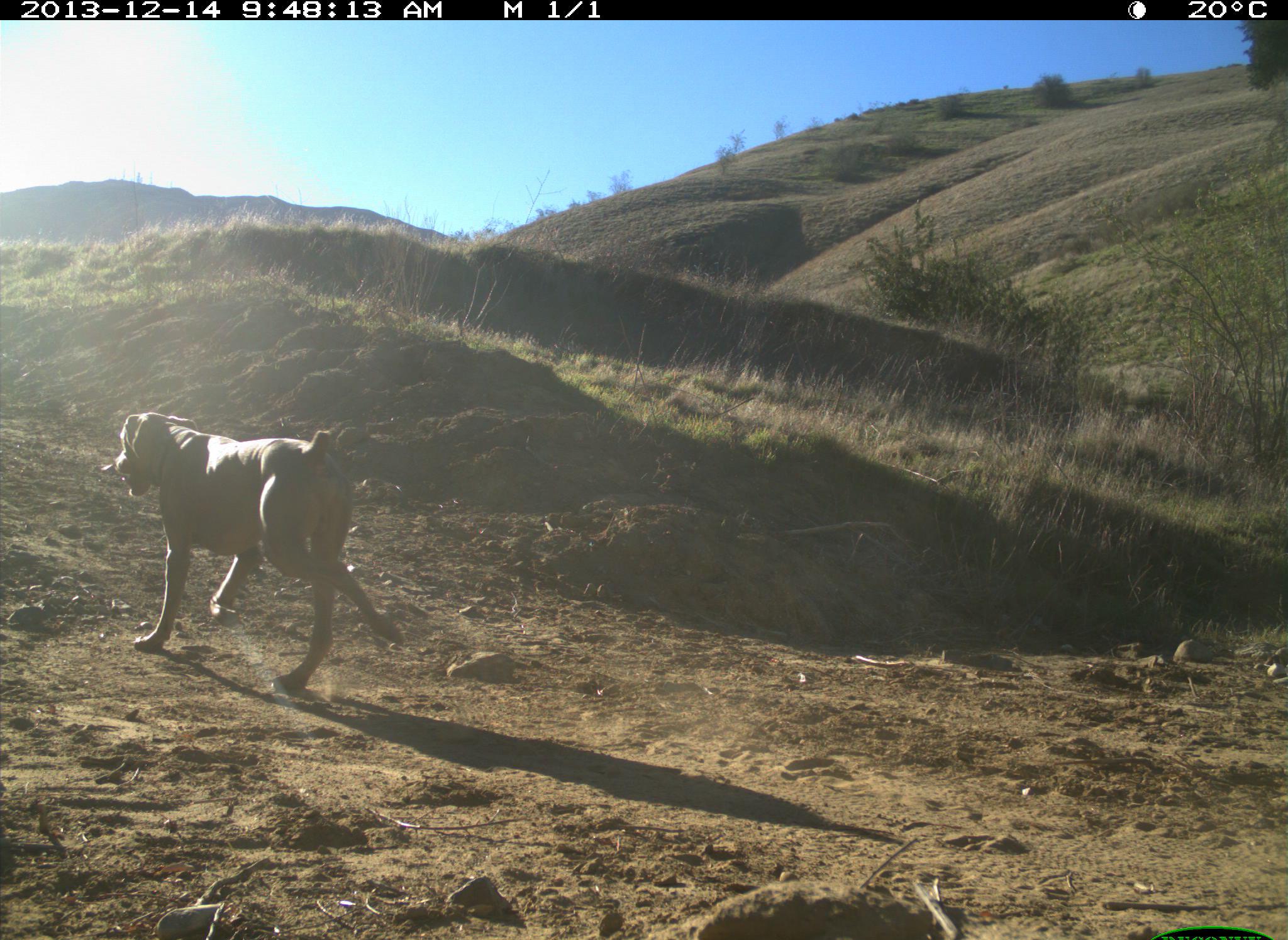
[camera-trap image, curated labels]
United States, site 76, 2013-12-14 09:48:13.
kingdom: Animalia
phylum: Chordata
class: Mammalia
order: Carnivora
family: Canidae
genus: Canis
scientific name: Canis familiaris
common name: domestic dog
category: dog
Dog (domestic dog) (Canis familiaris).